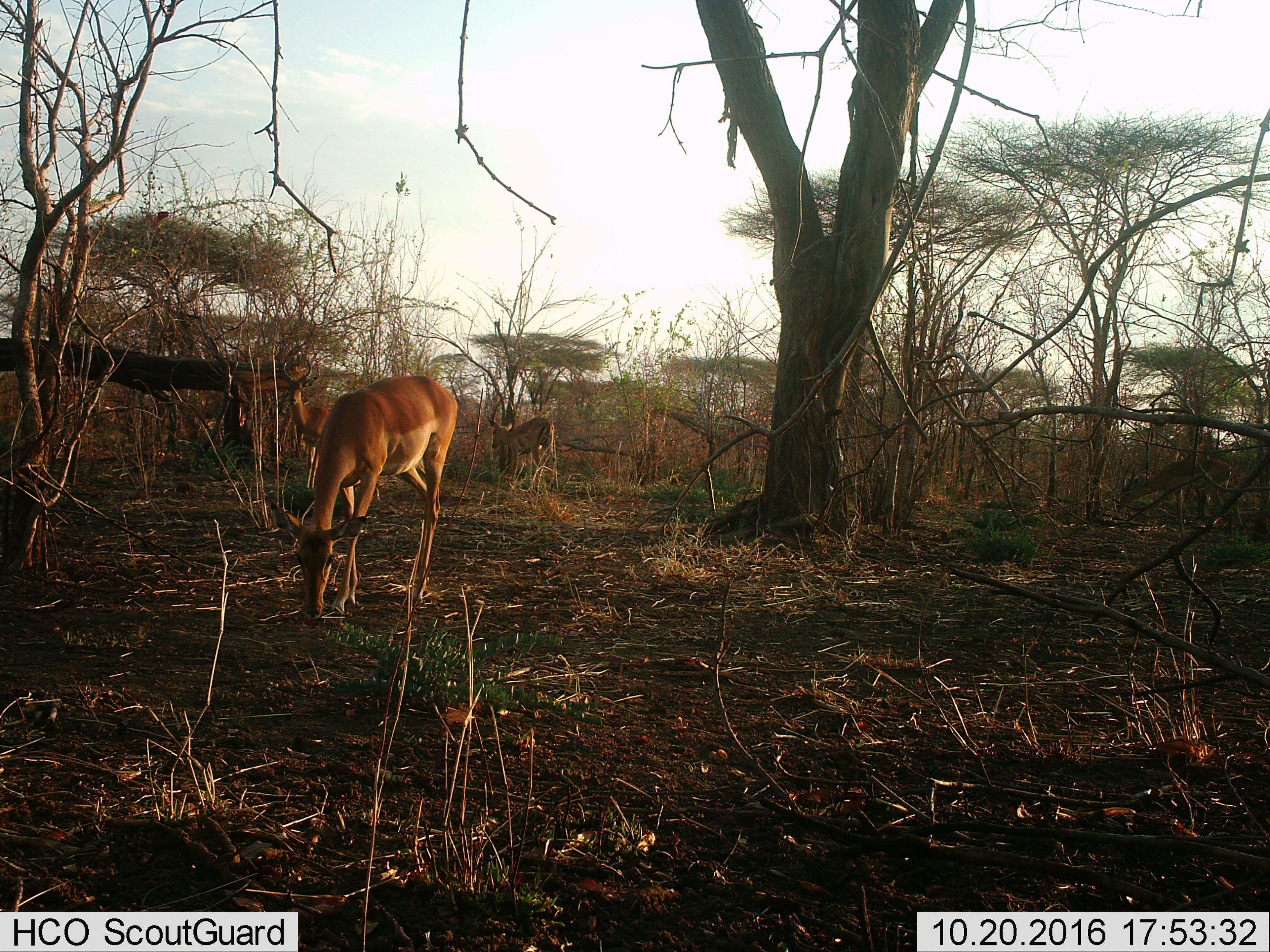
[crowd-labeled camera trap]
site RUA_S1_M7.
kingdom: Animalia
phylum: Chordata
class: Mammalia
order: Artiodactyla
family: Bovidae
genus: Aepyceros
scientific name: Aepyceros melampus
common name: impala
Impala (Aepyceros melampus), count 4. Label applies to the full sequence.